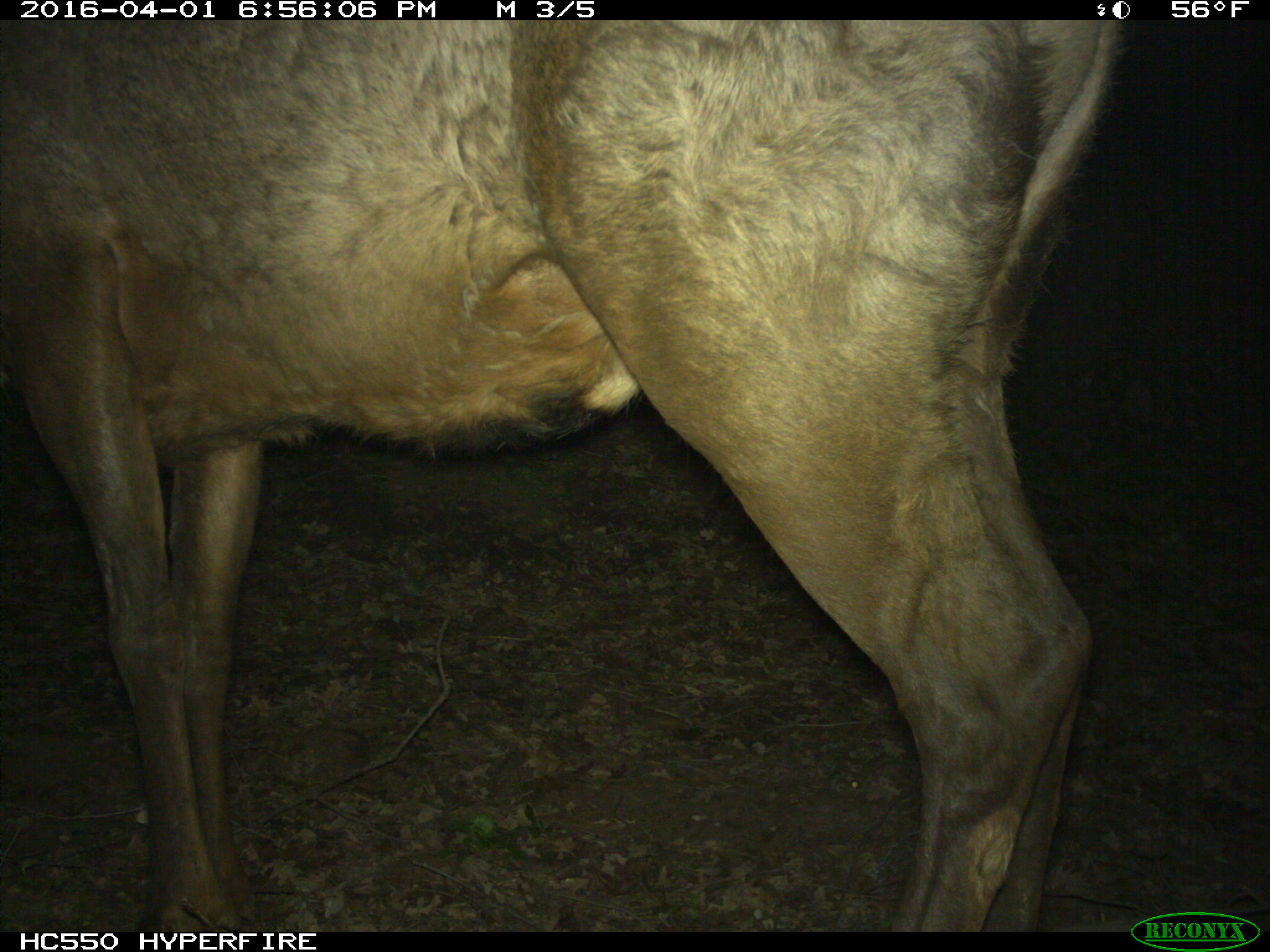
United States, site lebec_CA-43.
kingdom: Animalia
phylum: Chordata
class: Mammalia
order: Artiodactyla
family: Cervidae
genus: Cervus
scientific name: Cervus canadensis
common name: elk